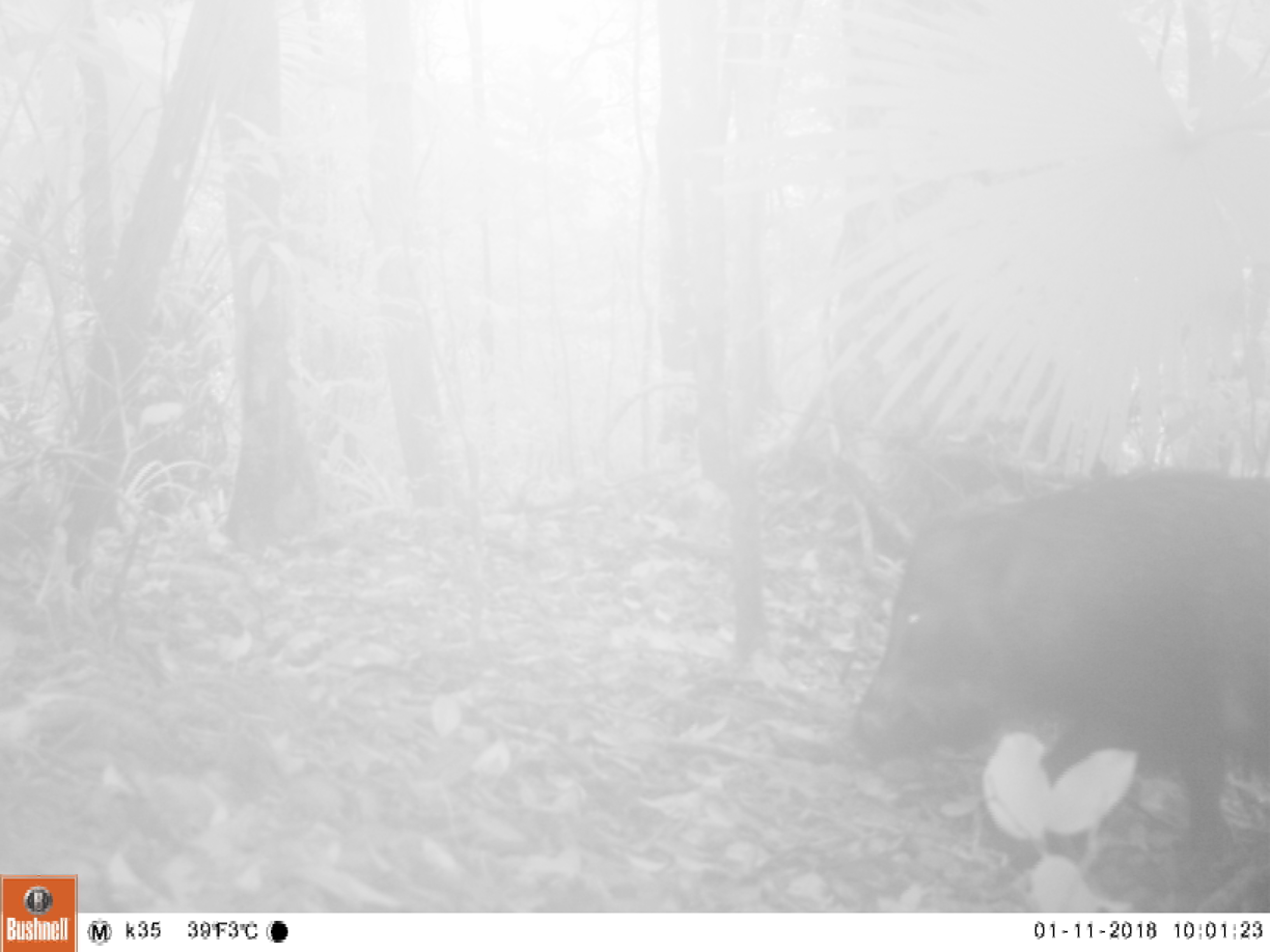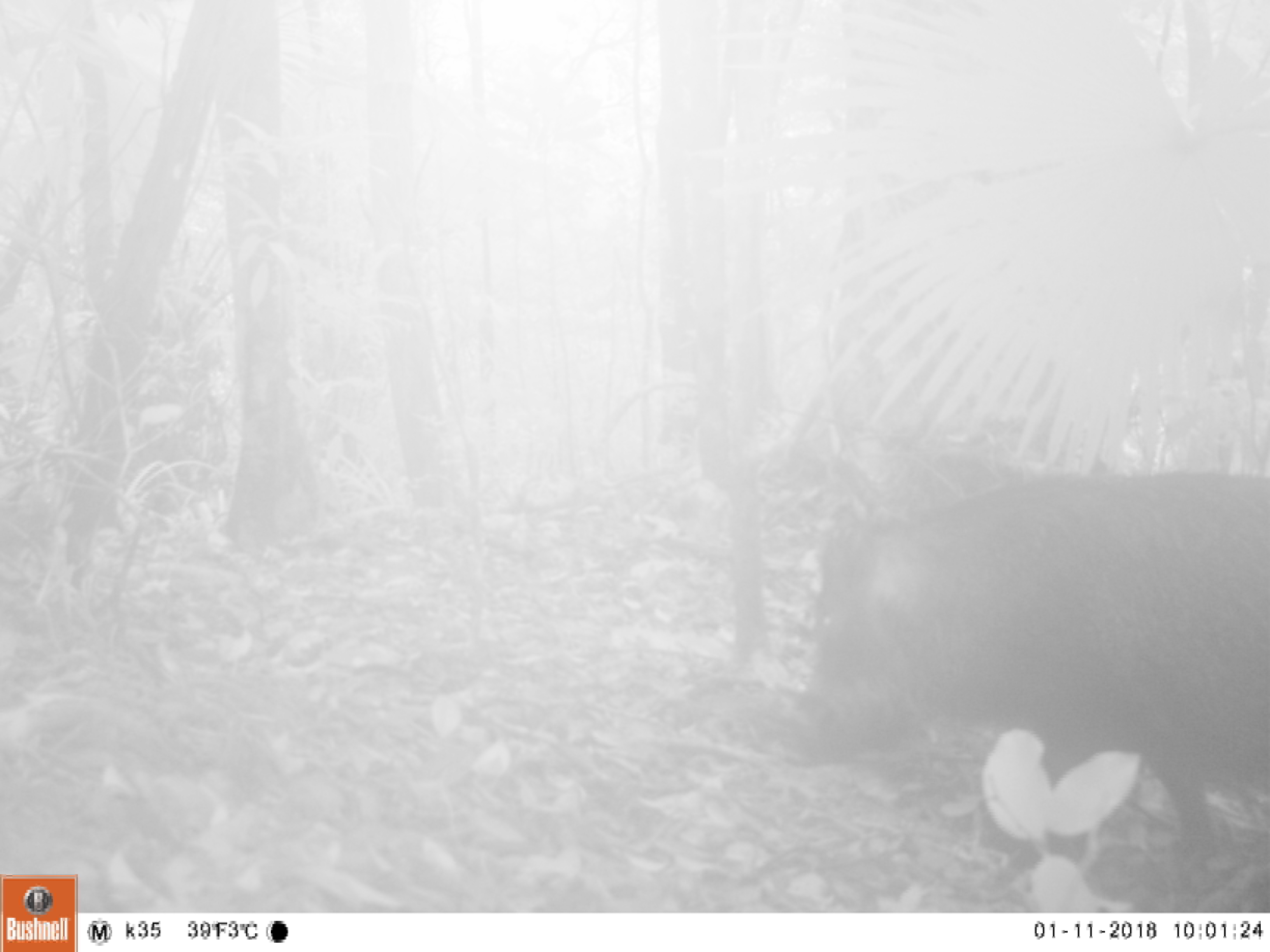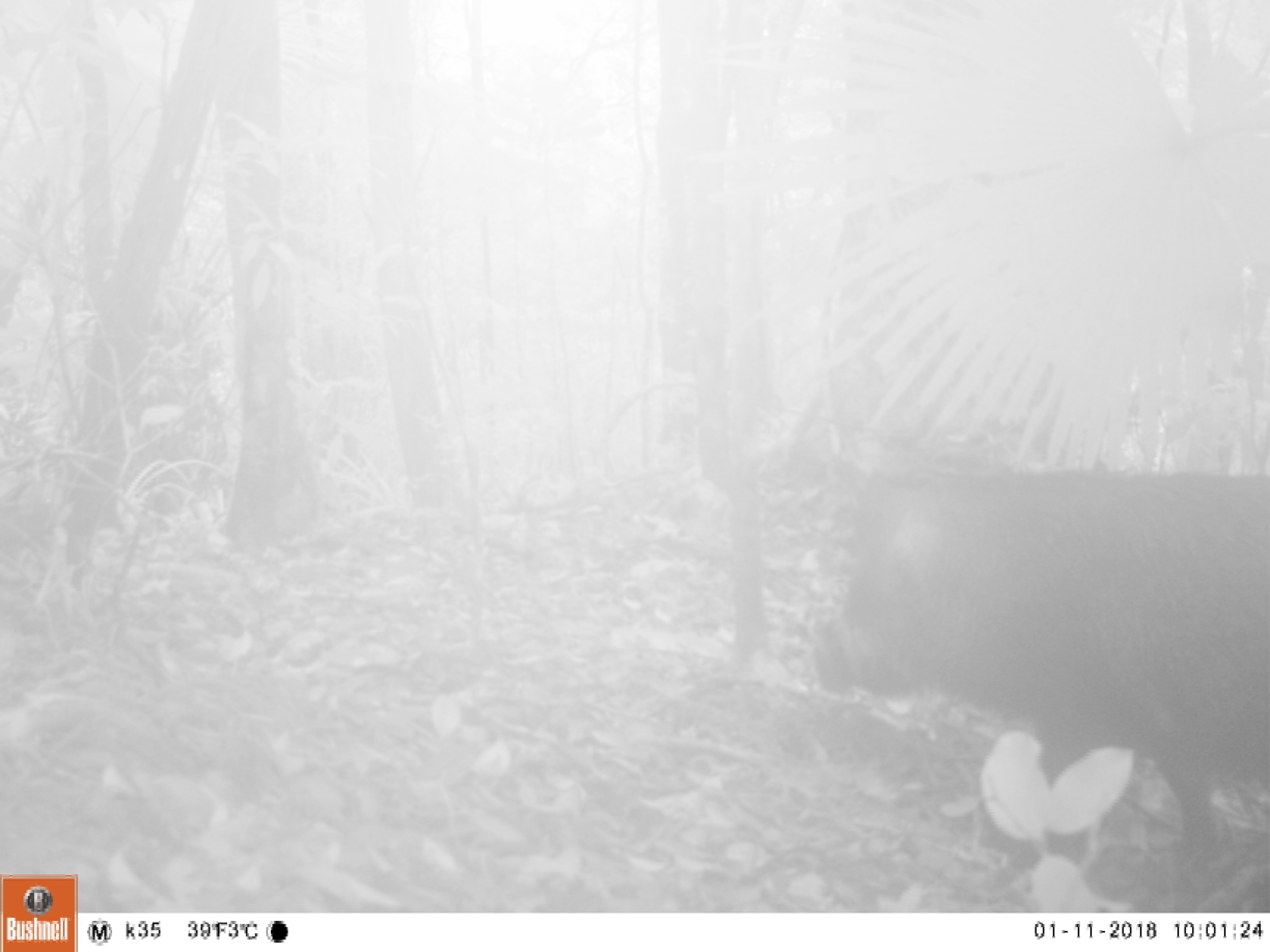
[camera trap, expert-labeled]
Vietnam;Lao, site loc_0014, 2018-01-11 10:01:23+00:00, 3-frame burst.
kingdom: Animalia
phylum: Chordata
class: Mammalia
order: Artiodactyla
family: Suidae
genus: Sus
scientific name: Sus scrofa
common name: eurasian wild pig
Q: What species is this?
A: Eurasian wild pig (Sus scrofa).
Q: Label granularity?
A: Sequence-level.